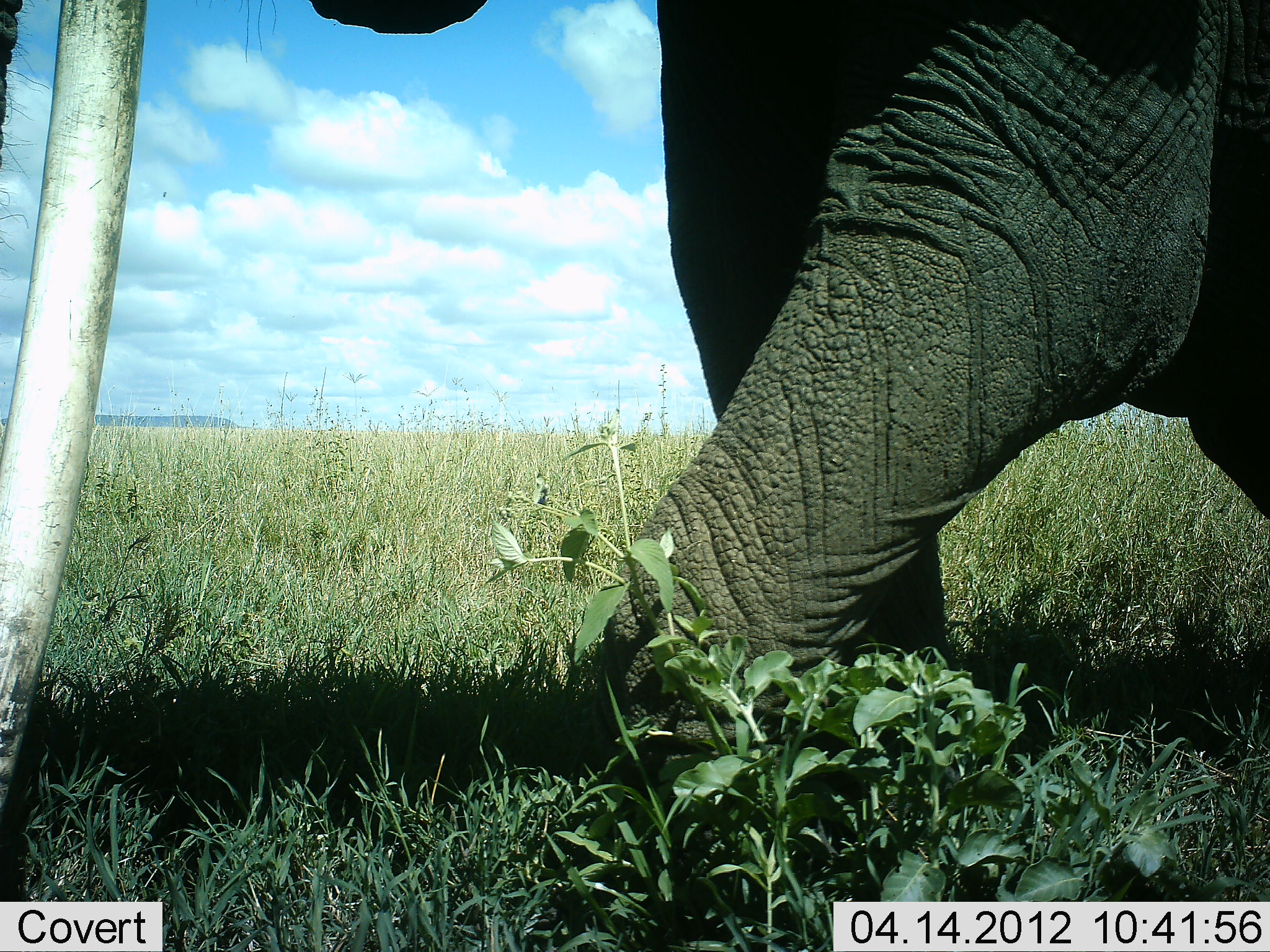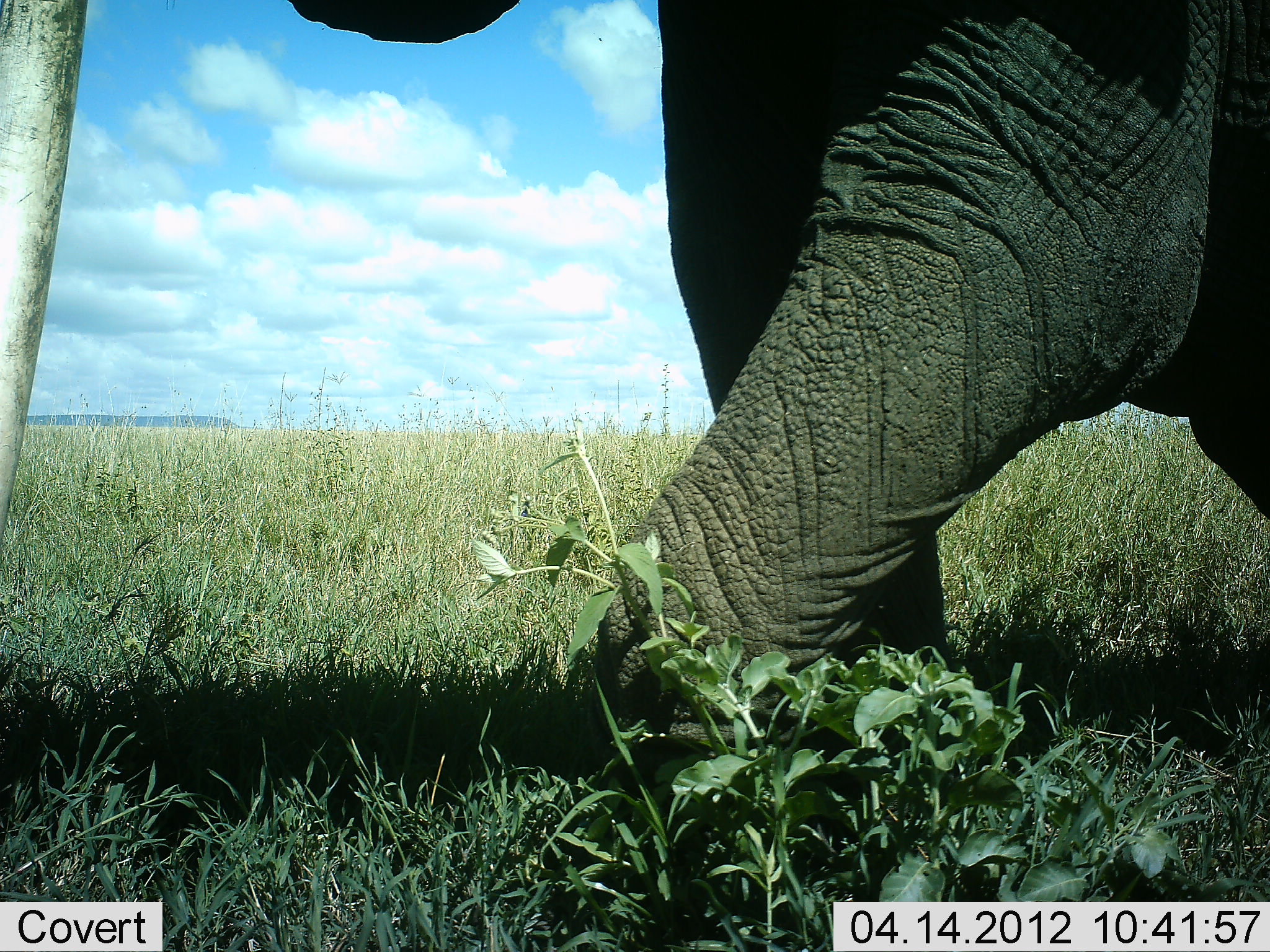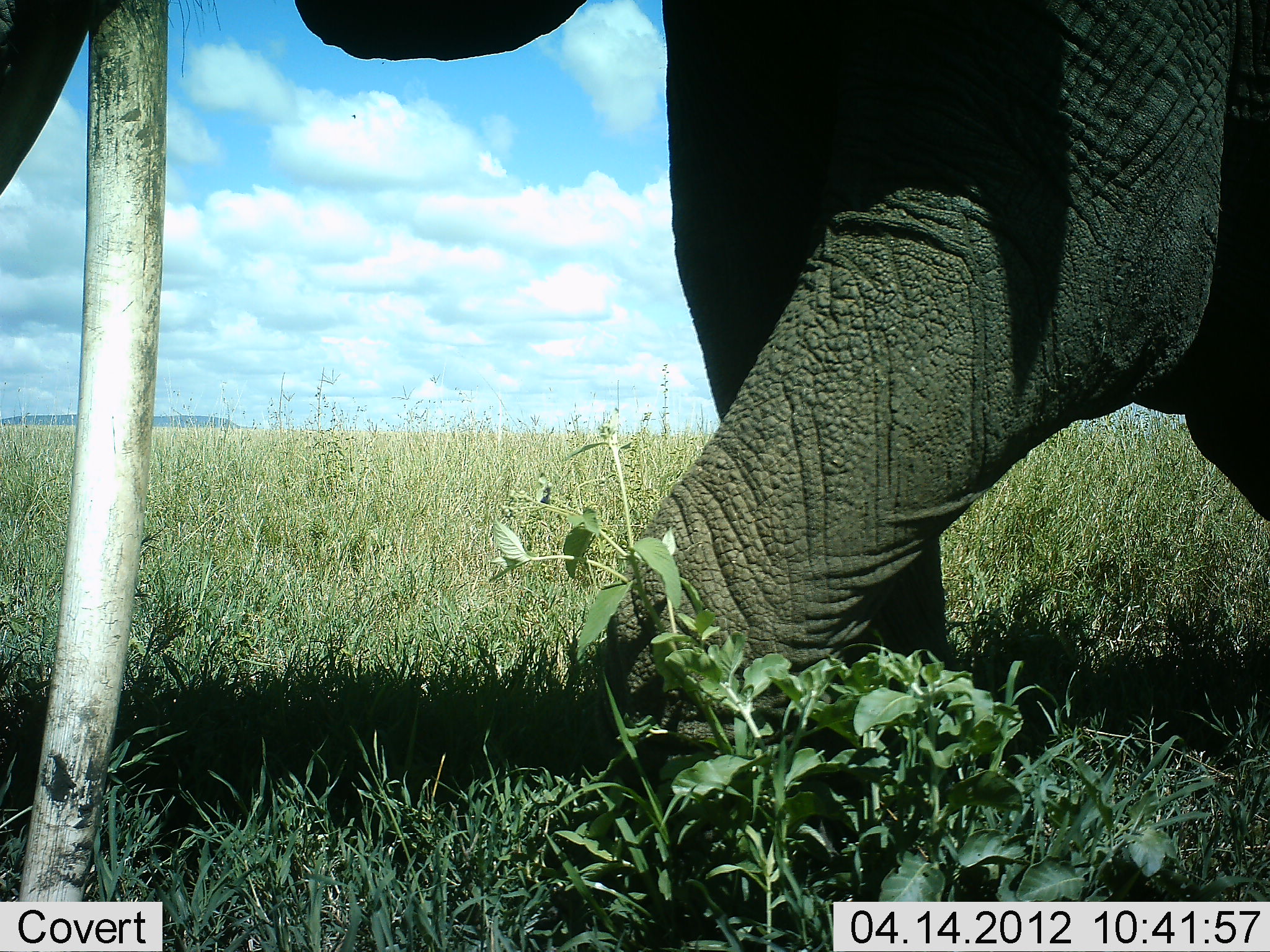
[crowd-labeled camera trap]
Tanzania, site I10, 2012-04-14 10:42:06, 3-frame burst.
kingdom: Animalia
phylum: Chordata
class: Mammalia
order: Proboscidea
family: Elephantidae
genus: Loxodonta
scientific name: Loxodonta africana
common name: african bush elephant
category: elephant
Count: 1.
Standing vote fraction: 57%.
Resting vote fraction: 0%.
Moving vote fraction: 29%.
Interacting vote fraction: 0%.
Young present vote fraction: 0%.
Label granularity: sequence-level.